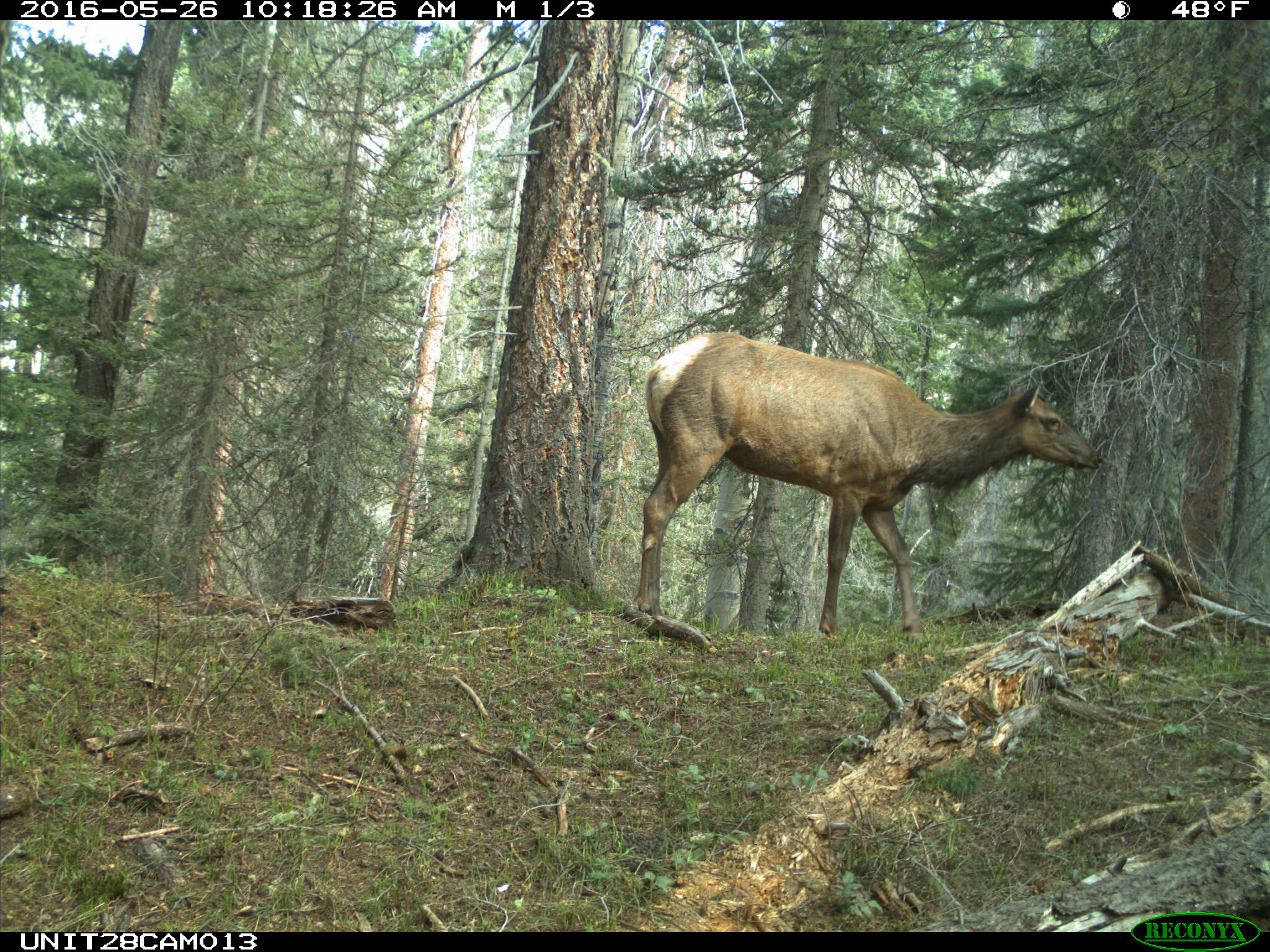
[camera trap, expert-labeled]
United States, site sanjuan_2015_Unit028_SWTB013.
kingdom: Animalia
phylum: Chordata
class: Mammalia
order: Artiodactyla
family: Cervidae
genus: Cervus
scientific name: Cervus elaphus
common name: red deer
Cervus elaphus (red deer).